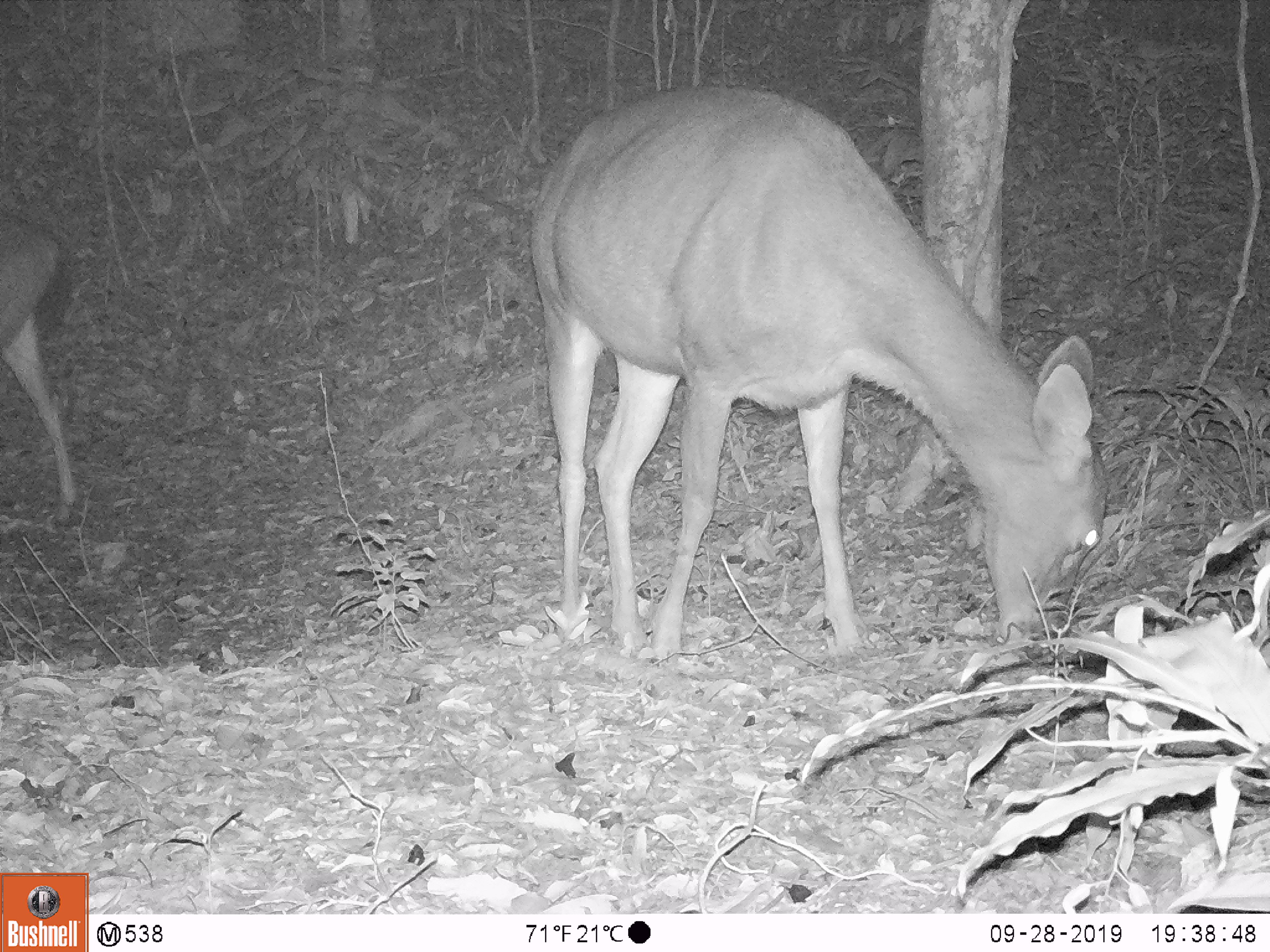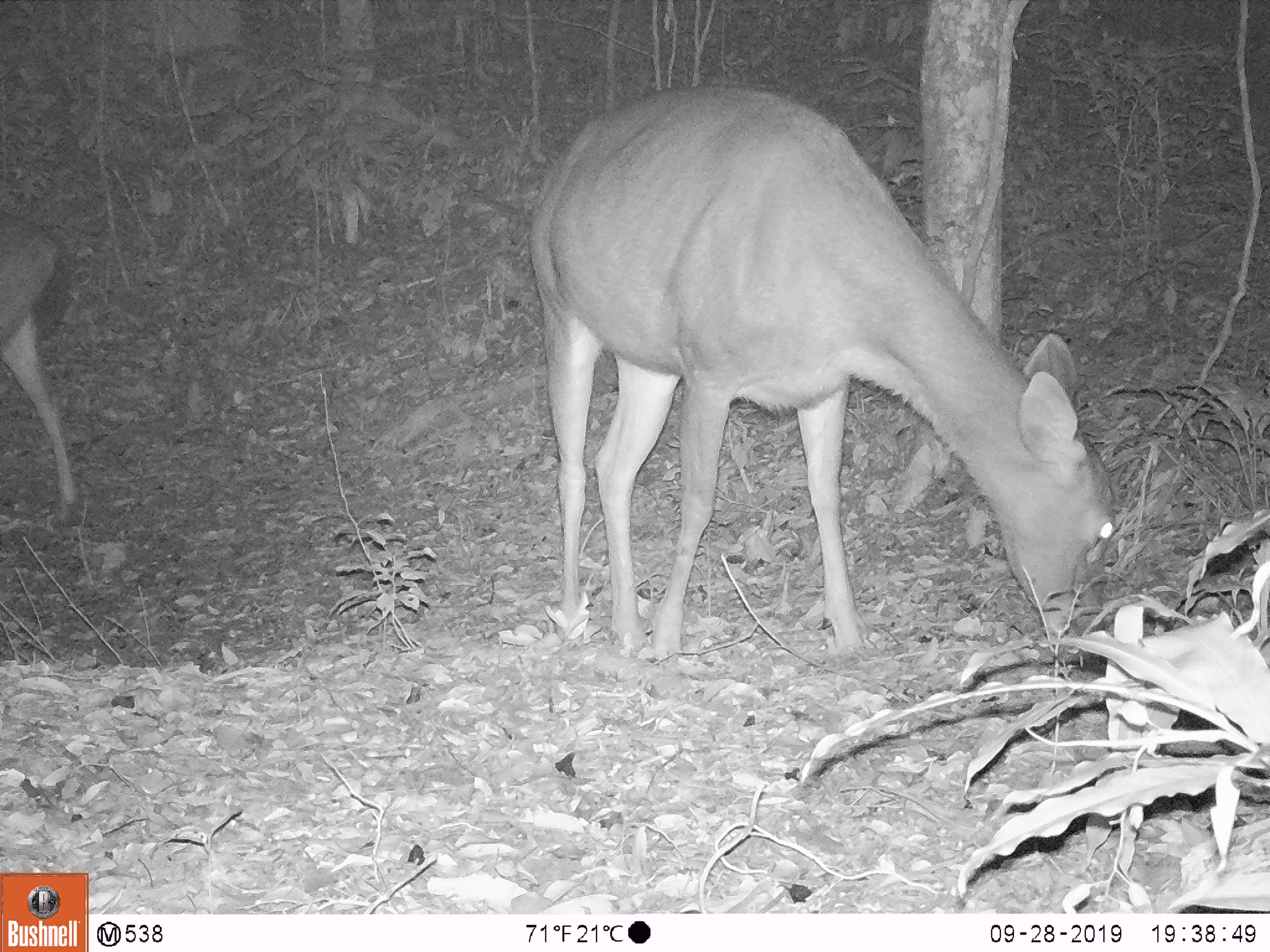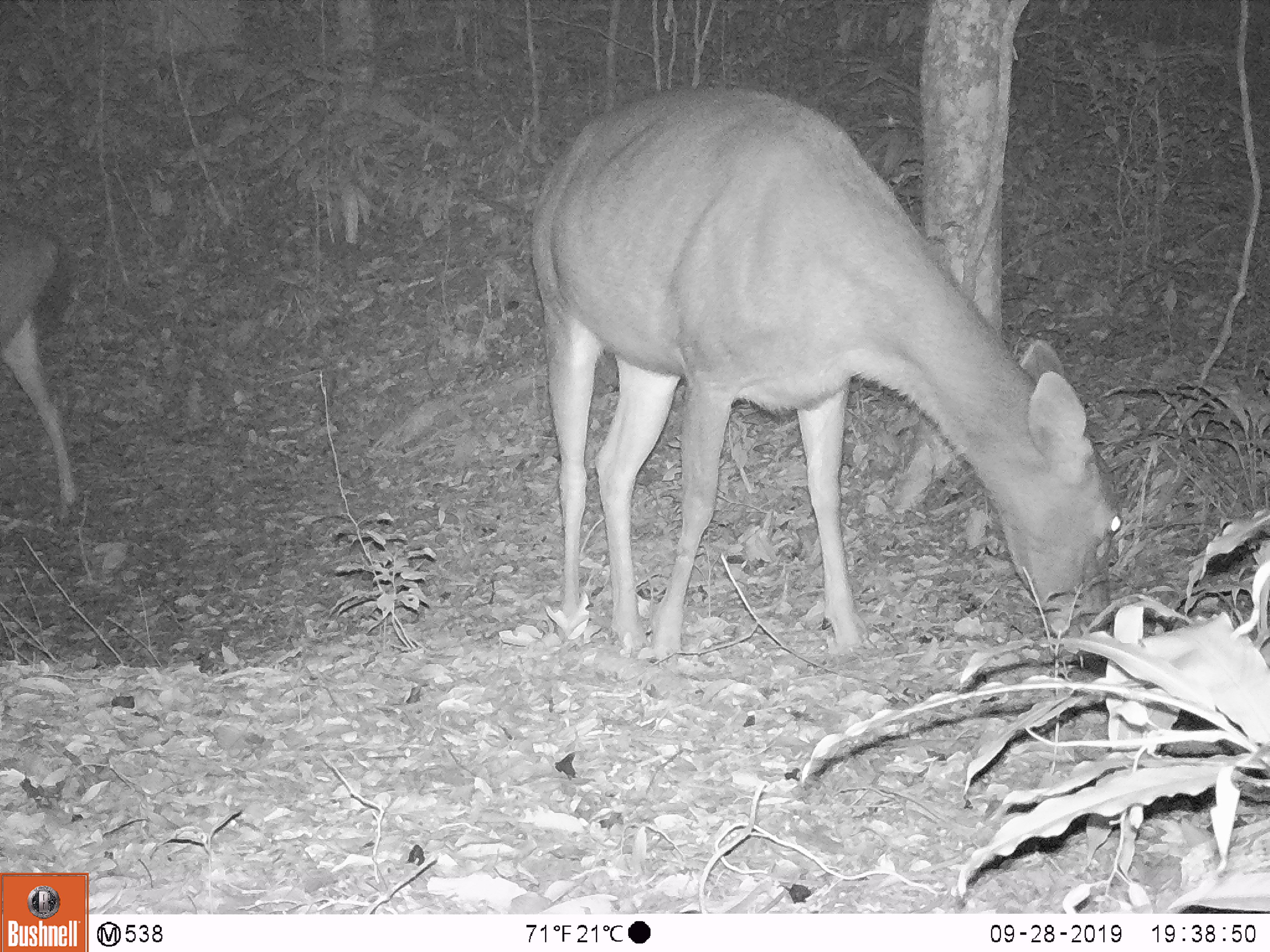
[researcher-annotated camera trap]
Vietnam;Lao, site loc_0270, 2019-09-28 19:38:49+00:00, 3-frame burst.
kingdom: Animalia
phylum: Chordata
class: Mammalia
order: Artiodactyla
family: Cervidae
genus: Rusa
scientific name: Rusa unicolor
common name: sambar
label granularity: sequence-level